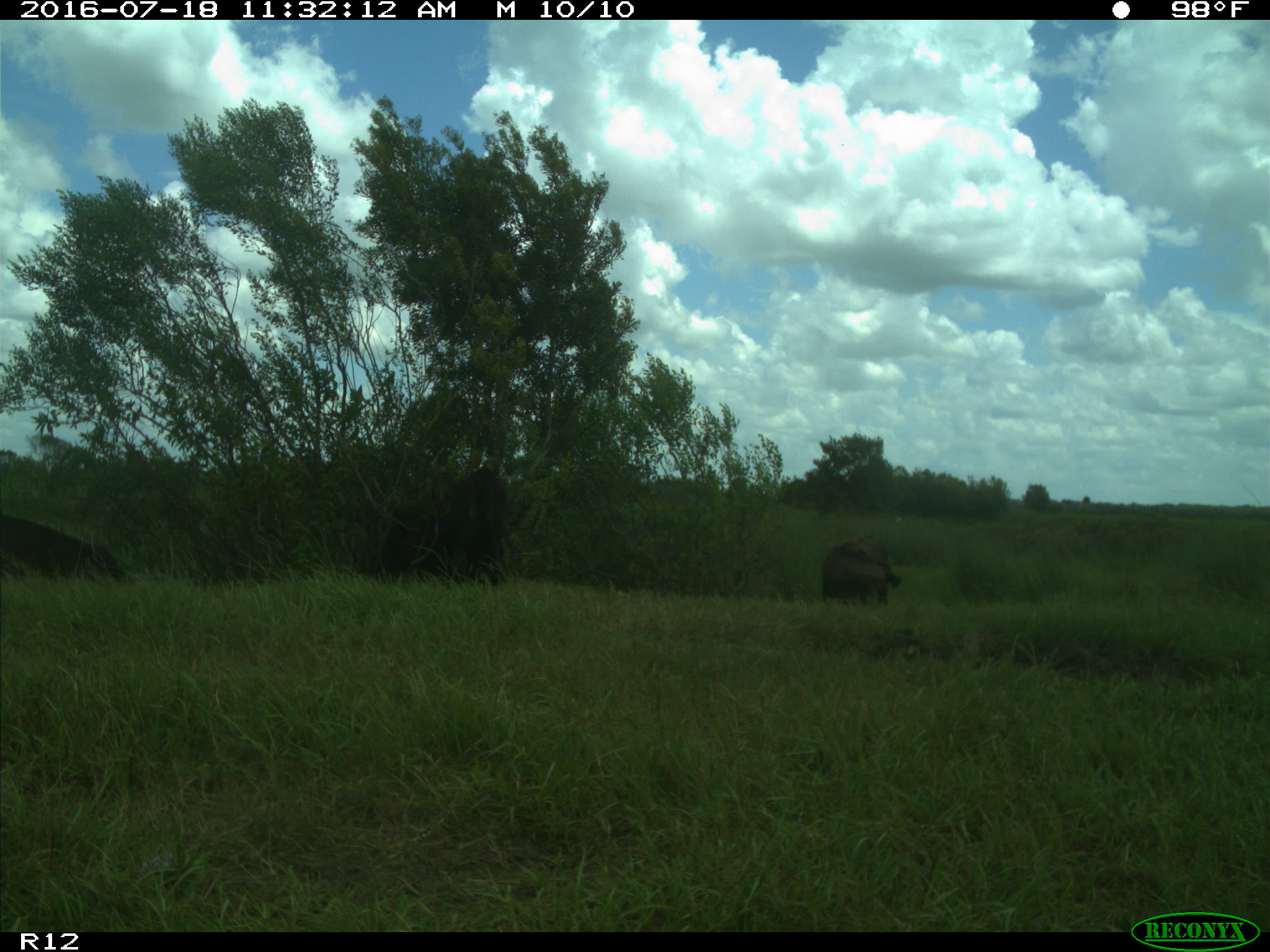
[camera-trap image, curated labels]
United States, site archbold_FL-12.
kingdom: Animalia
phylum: Chordata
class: Mammalia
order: Artiodactyla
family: Bovidae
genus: Bos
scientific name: Bos taurus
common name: domestic cow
Bos taurus (domestic cow).